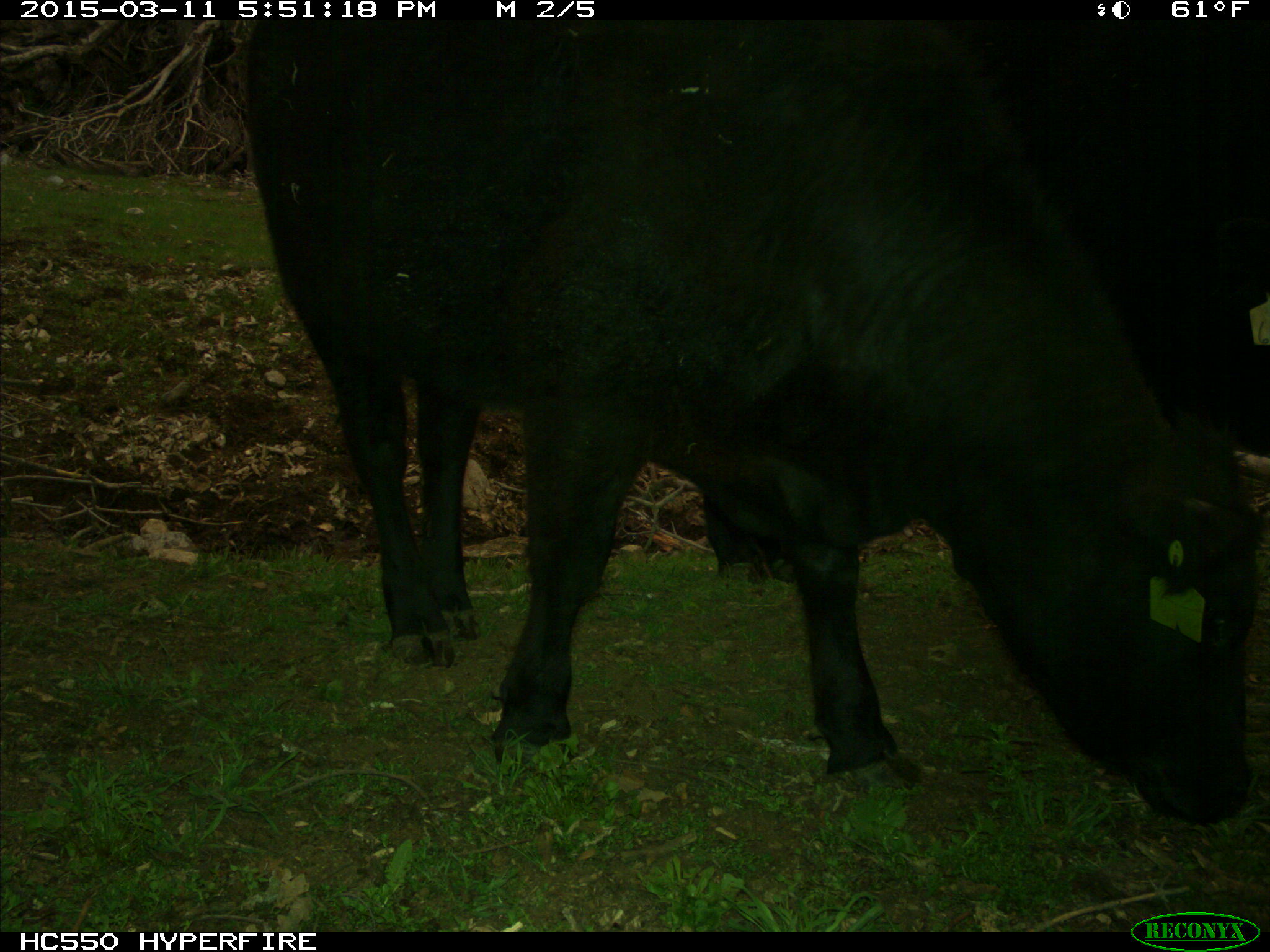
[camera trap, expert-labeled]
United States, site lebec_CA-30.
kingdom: Animalia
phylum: Chordata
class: Mammalia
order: Artiodactyla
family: Bovidae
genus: Bos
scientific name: Bos taurus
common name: domestic cow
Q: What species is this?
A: Bos taurus (domestic cow).